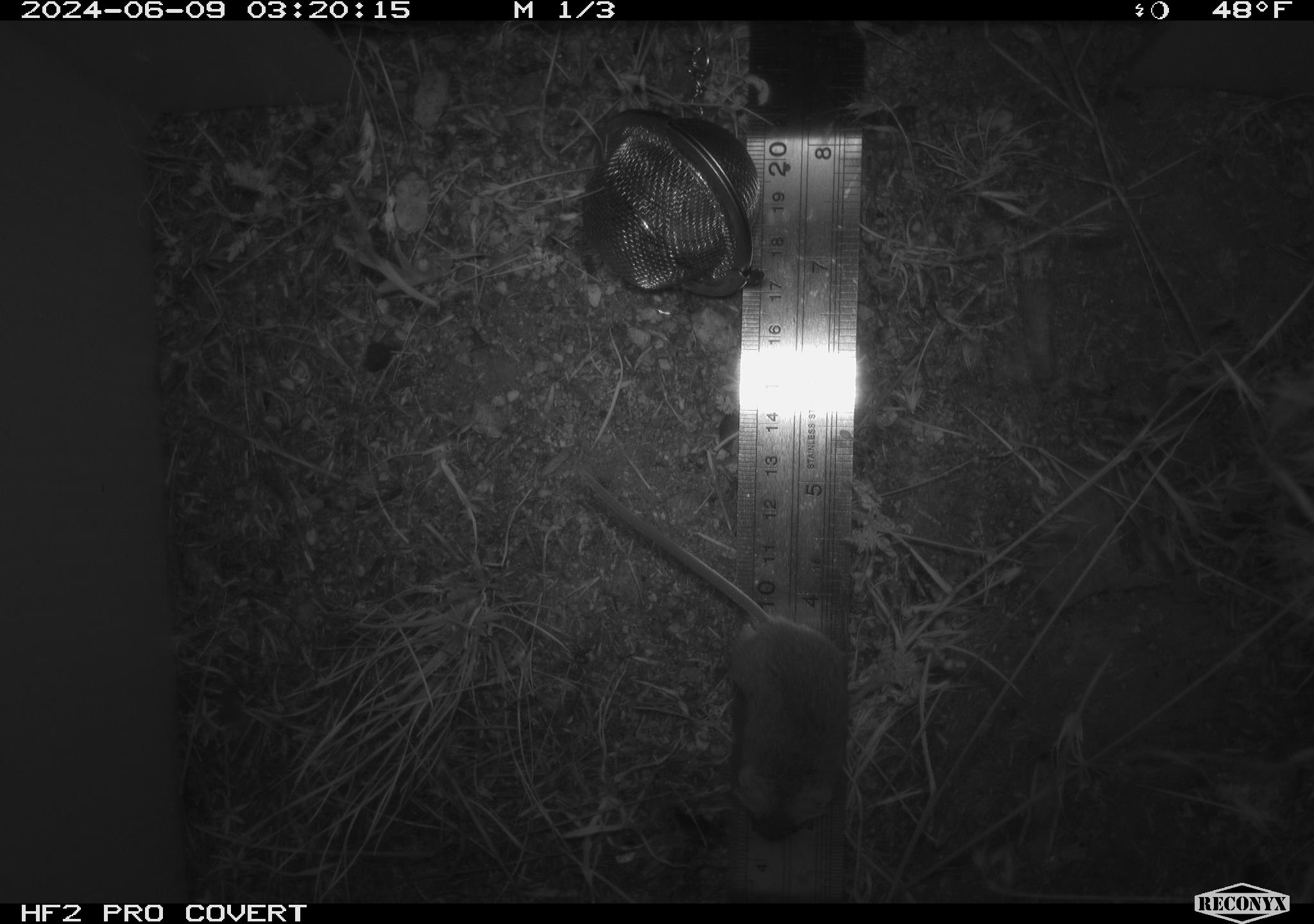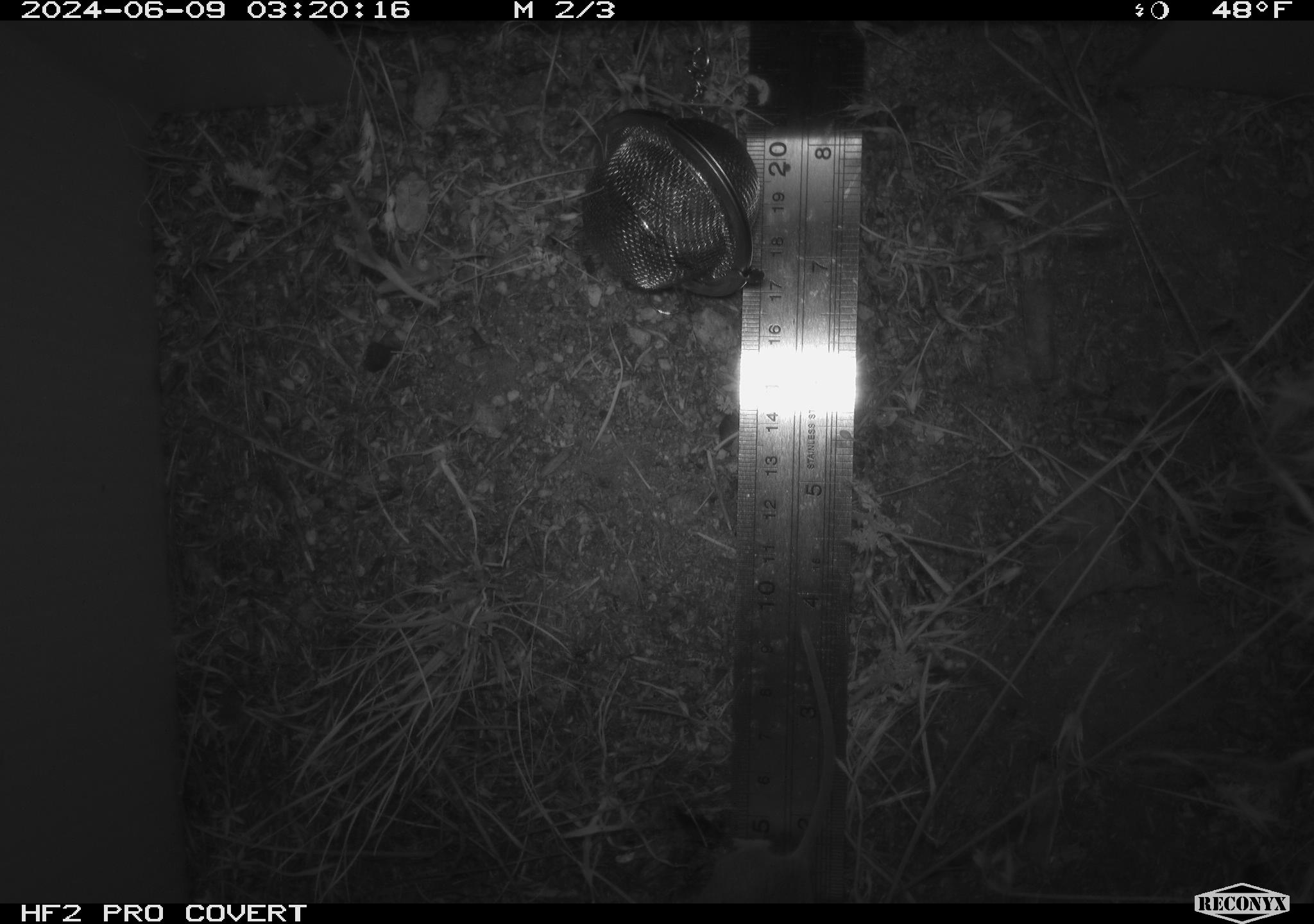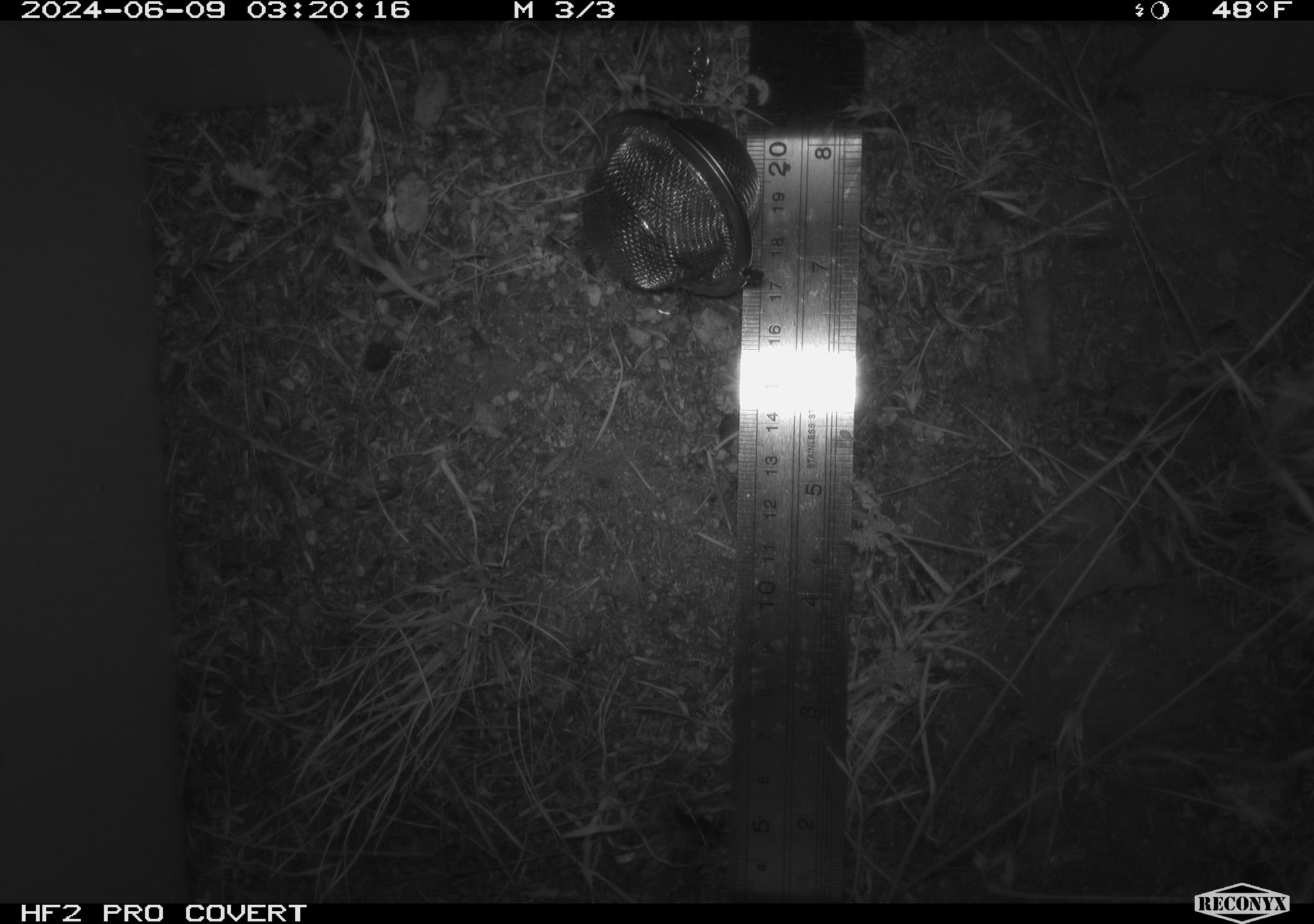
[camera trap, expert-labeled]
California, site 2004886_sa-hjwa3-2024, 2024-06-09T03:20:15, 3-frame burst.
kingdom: Animalia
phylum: Chordata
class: Mammalia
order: Rodentia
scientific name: Rodentia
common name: rodent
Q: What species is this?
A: Rodent (Rodentia).